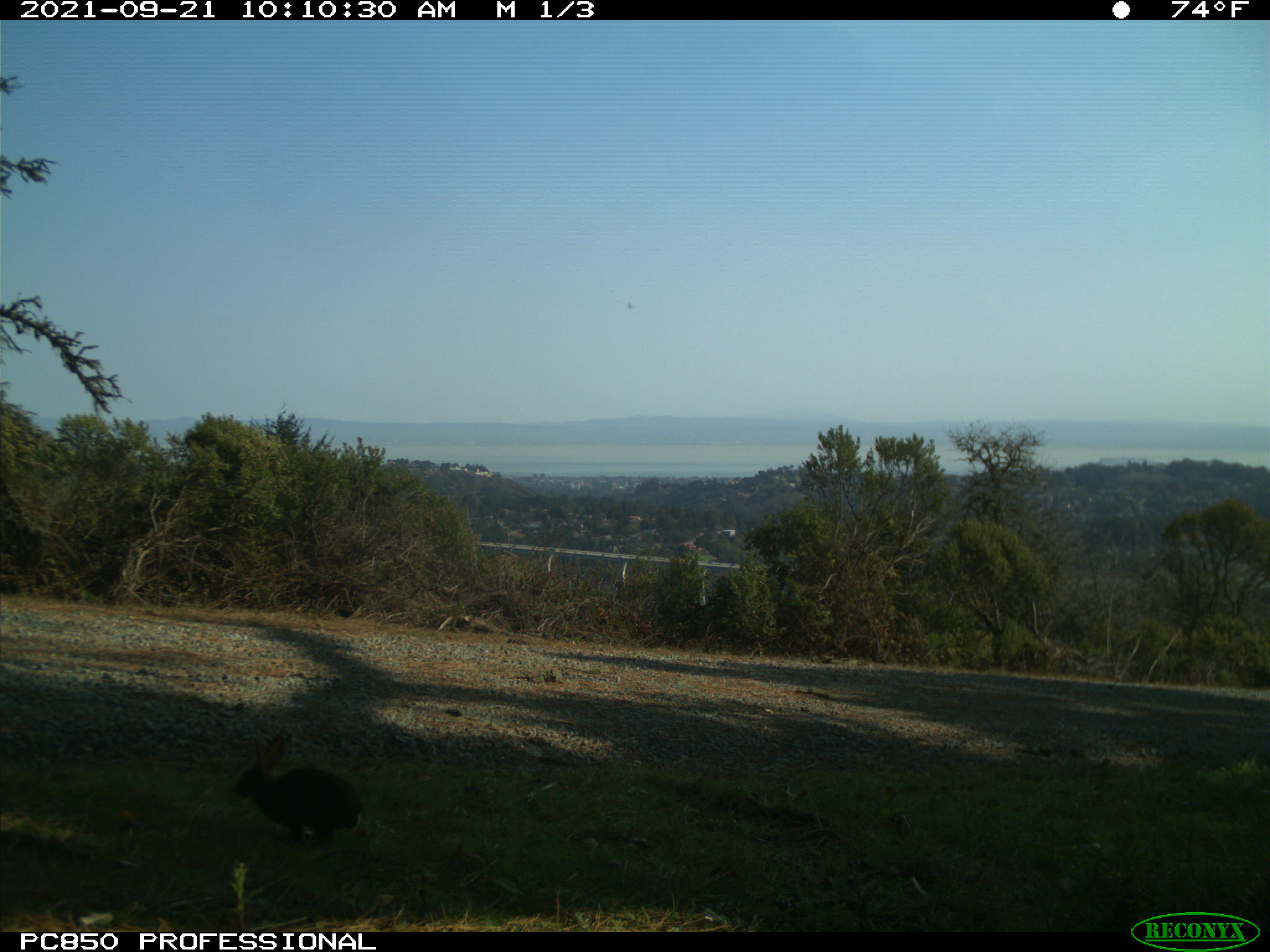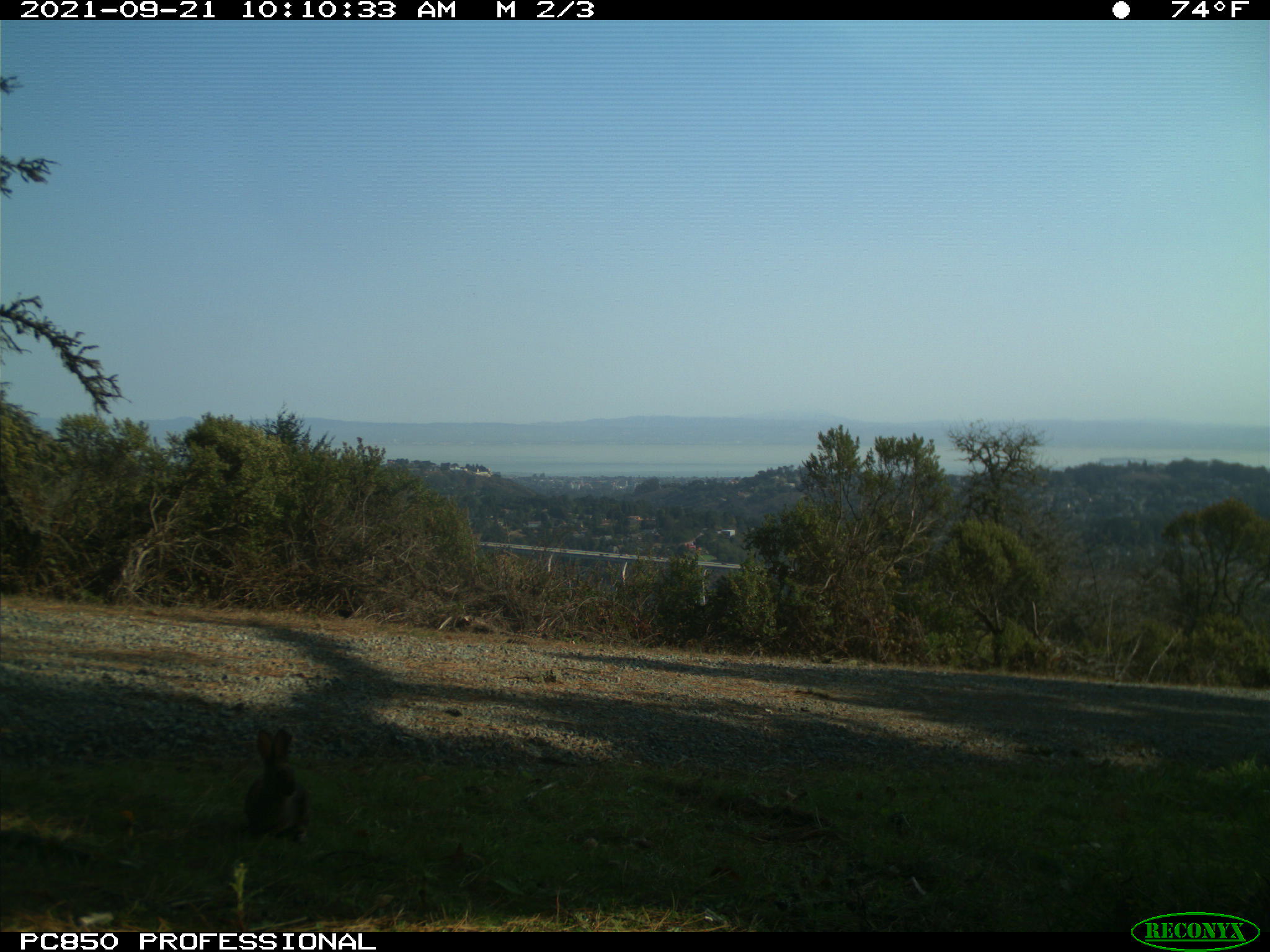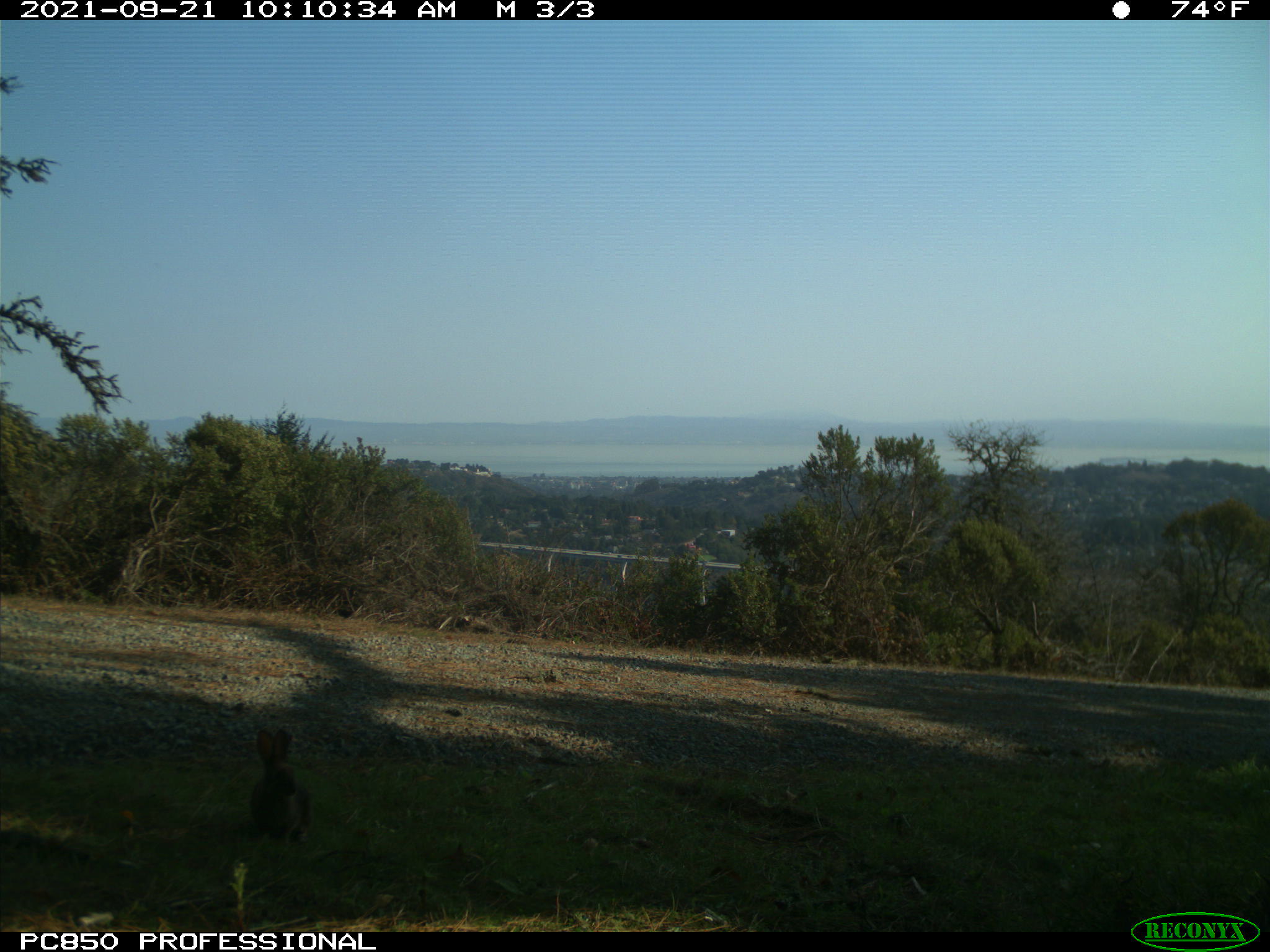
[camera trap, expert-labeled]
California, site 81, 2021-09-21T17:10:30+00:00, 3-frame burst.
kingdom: Animalia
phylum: Chordata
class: Mammalia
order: Lagomorpha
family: Leporidae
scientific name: Leporidae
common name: rabbit